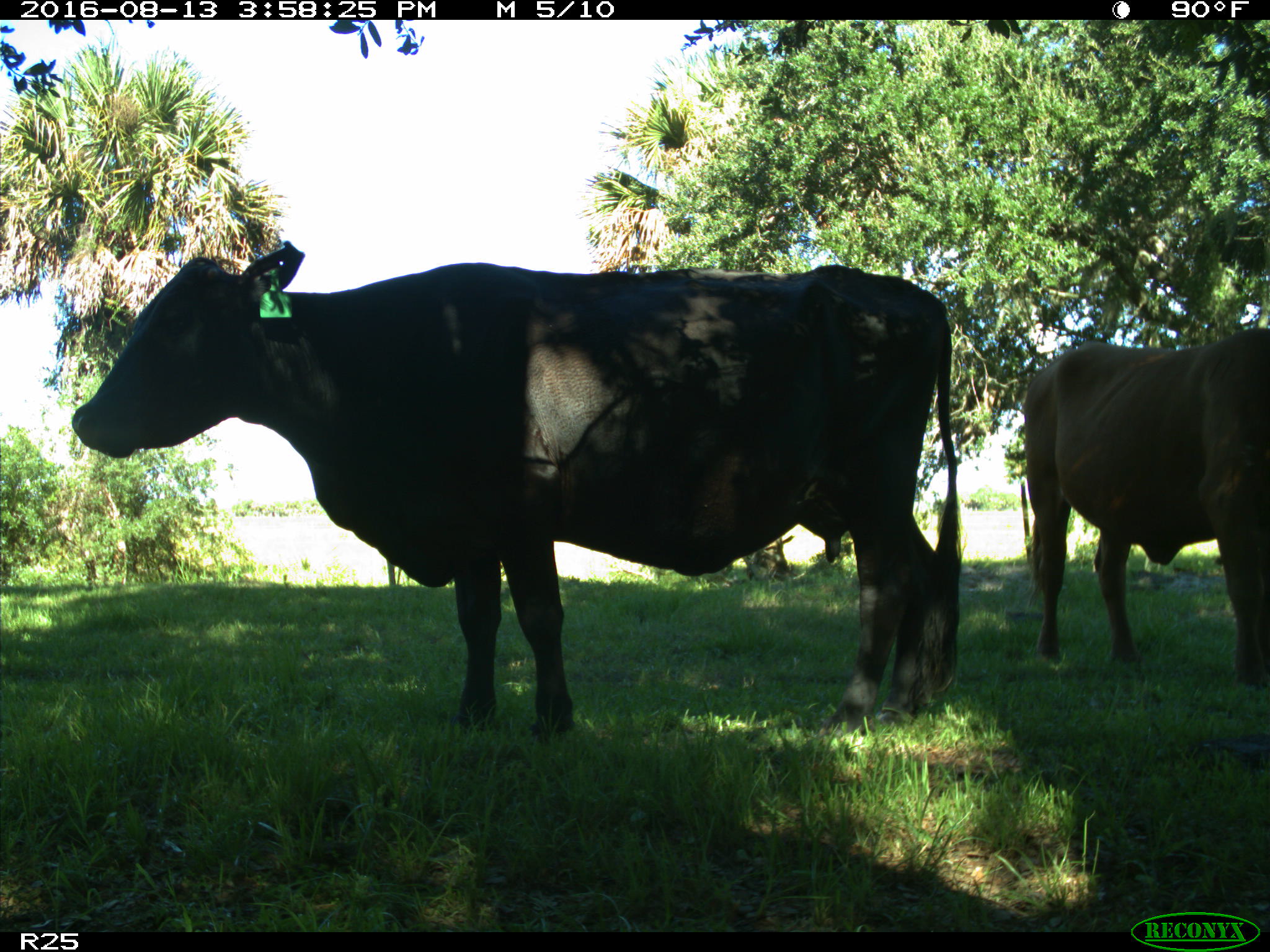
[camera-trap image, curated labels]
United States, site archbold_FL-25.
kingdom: Animalia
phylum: Chordata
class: Mammalia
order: Artiodactyla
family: Bovidae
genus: Bos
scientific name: Bos taurus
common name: domestic cow